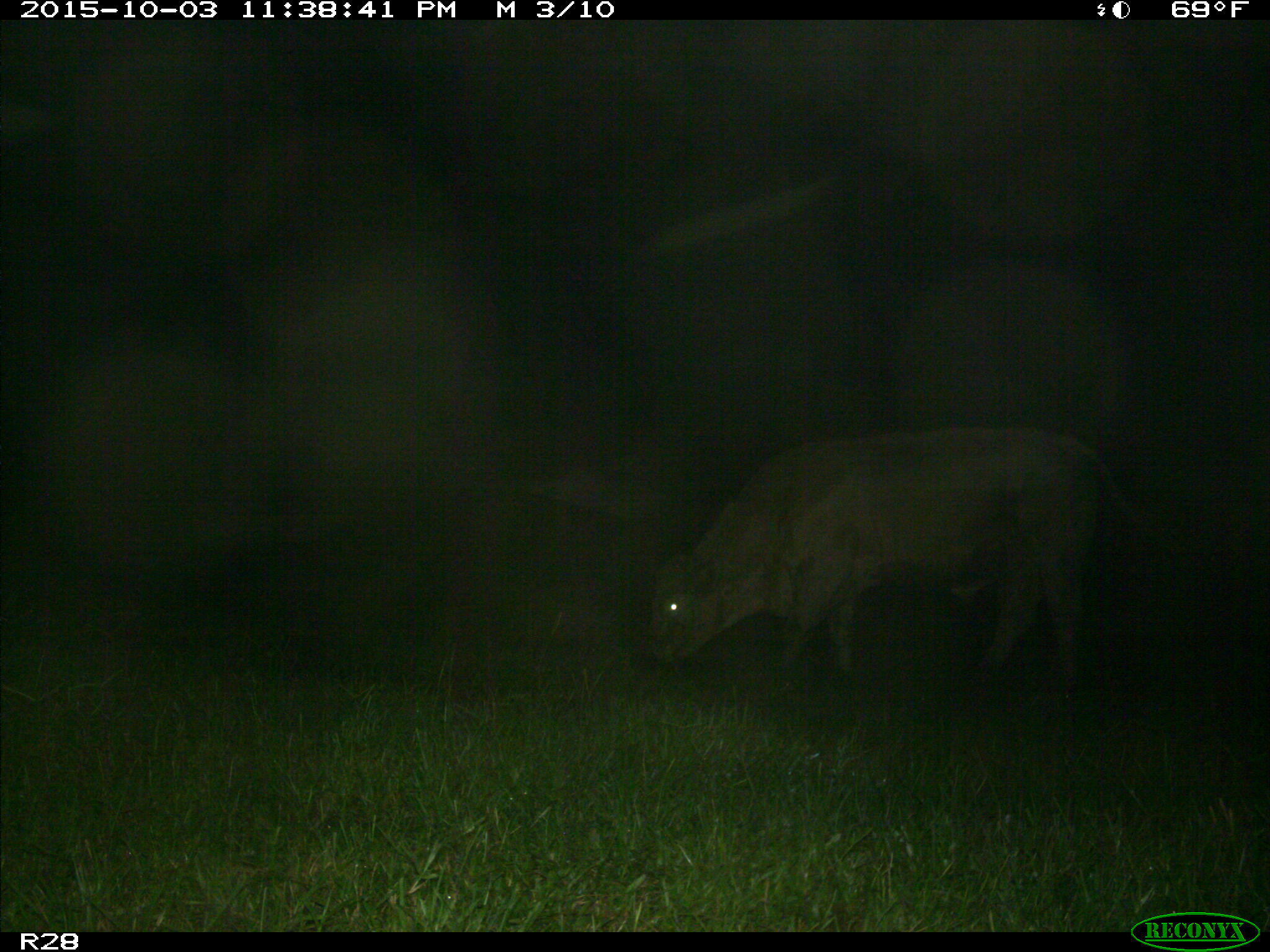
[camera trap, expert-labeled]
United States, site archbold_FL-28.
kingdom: Animalia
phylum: Chordata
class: Mammalia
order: Artiodactyla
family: Bovidae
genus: Bos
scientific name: Bos taurus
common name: domestic cow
Bos taurus (domestic cow).